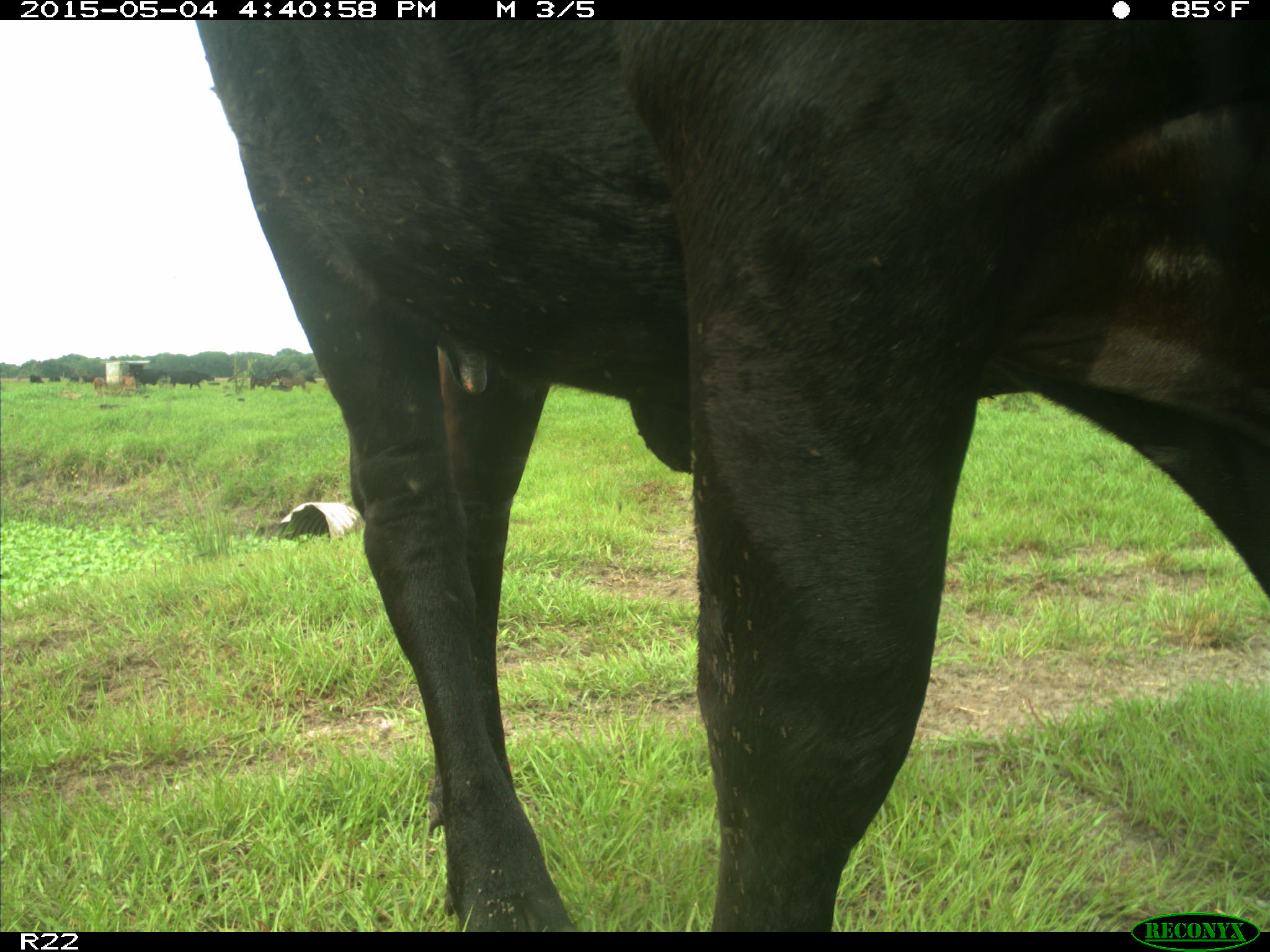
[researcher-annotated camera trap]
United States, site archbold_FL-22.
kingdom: Animalia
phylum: Chordata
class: Mammalia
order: Artiodactyla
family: Bovidae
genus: Bos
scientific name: Bos taurus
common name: domestic cow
Bos taurus (domestic cow).